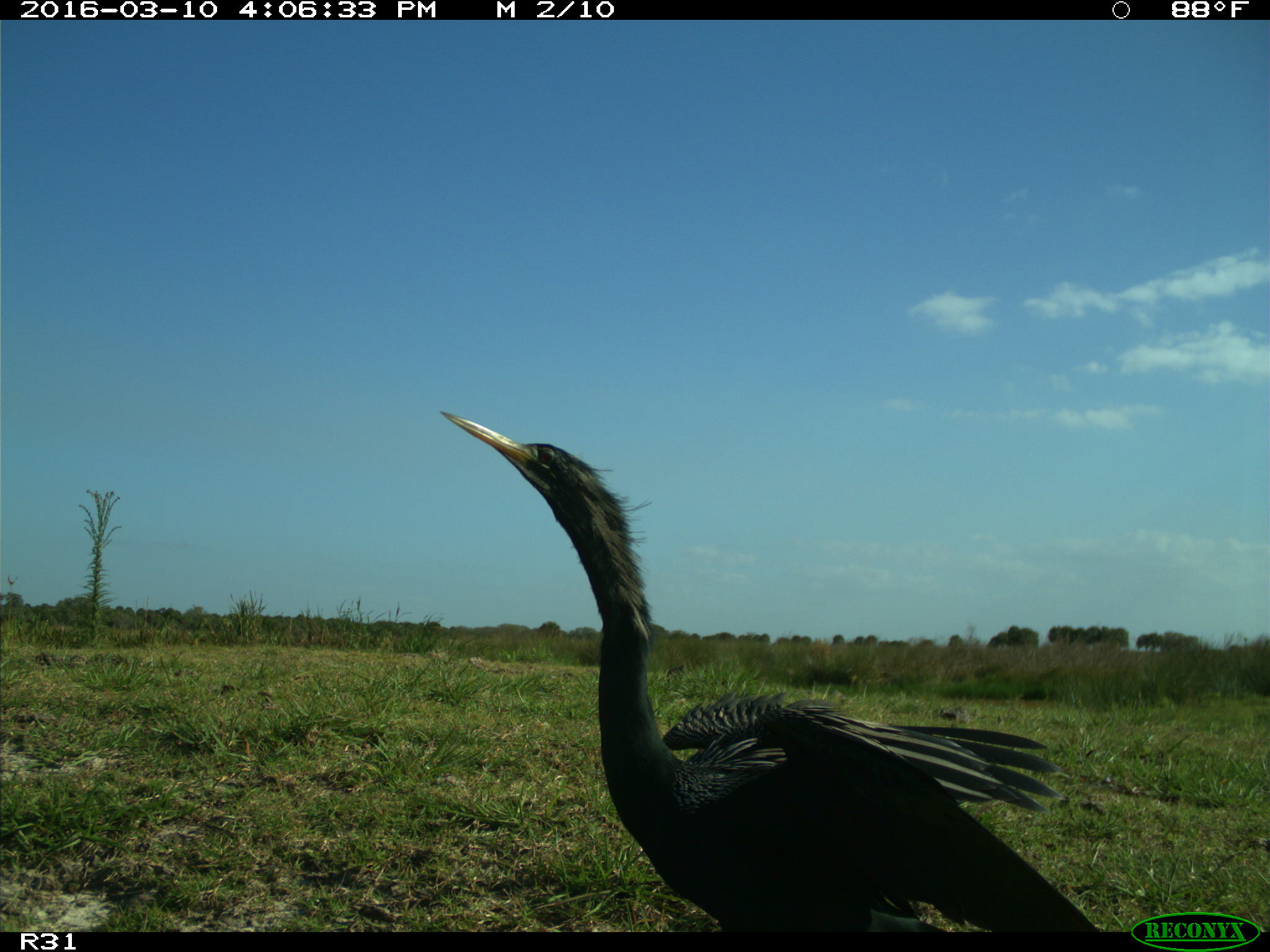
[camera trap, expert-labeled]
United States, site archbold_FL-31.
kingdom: Animalia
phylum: Chordata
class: Aves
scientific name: Aves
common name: birds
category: unidentified bird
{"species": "unidentified bird (birds) (Aves)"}